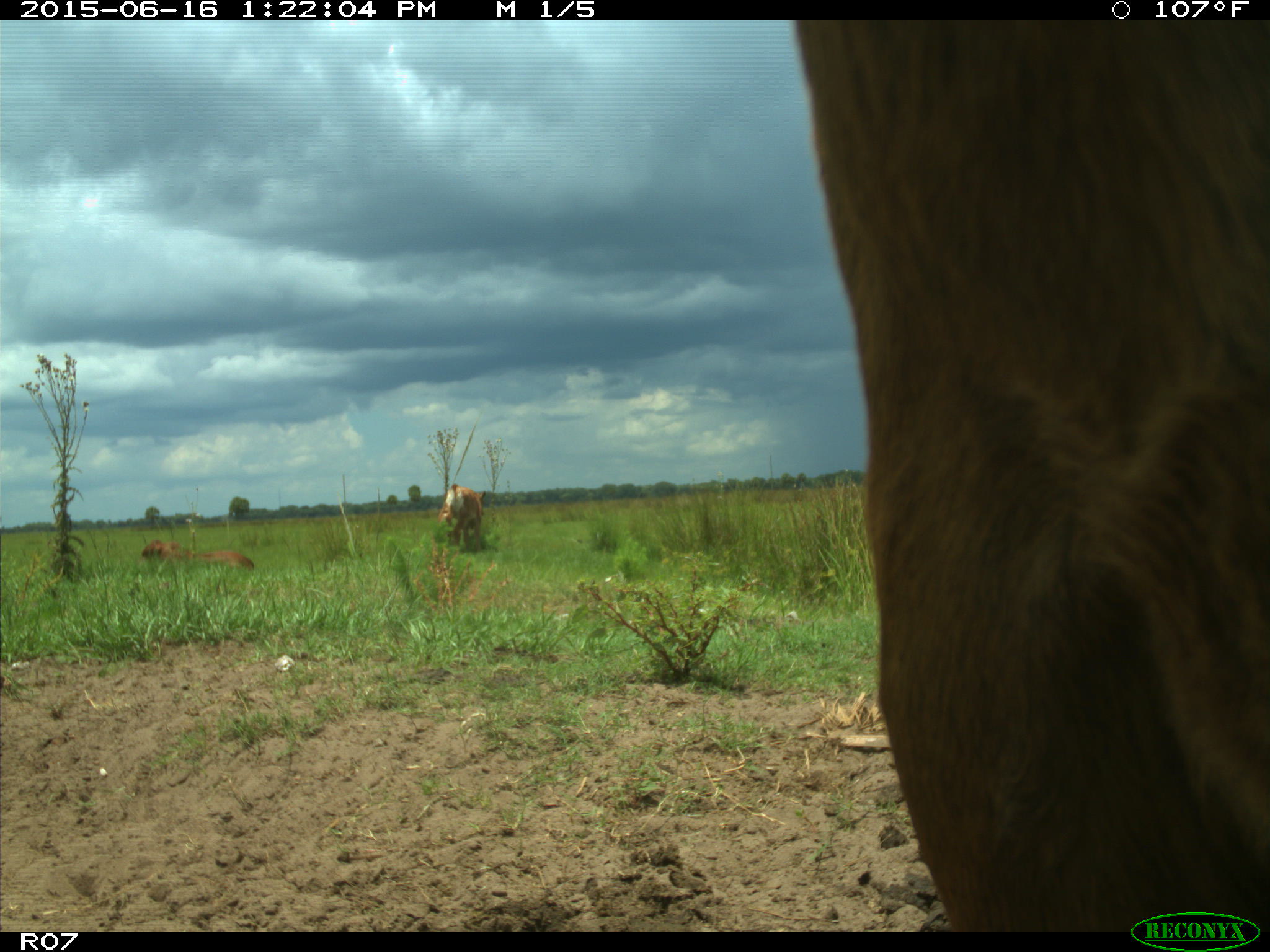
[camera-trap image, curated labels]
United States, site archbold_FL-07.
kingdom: Animalia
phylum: Chordata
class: Mammalia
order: Artiodactyla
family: Bovidae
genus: Bos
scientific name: Bos taurus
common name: domestic cow